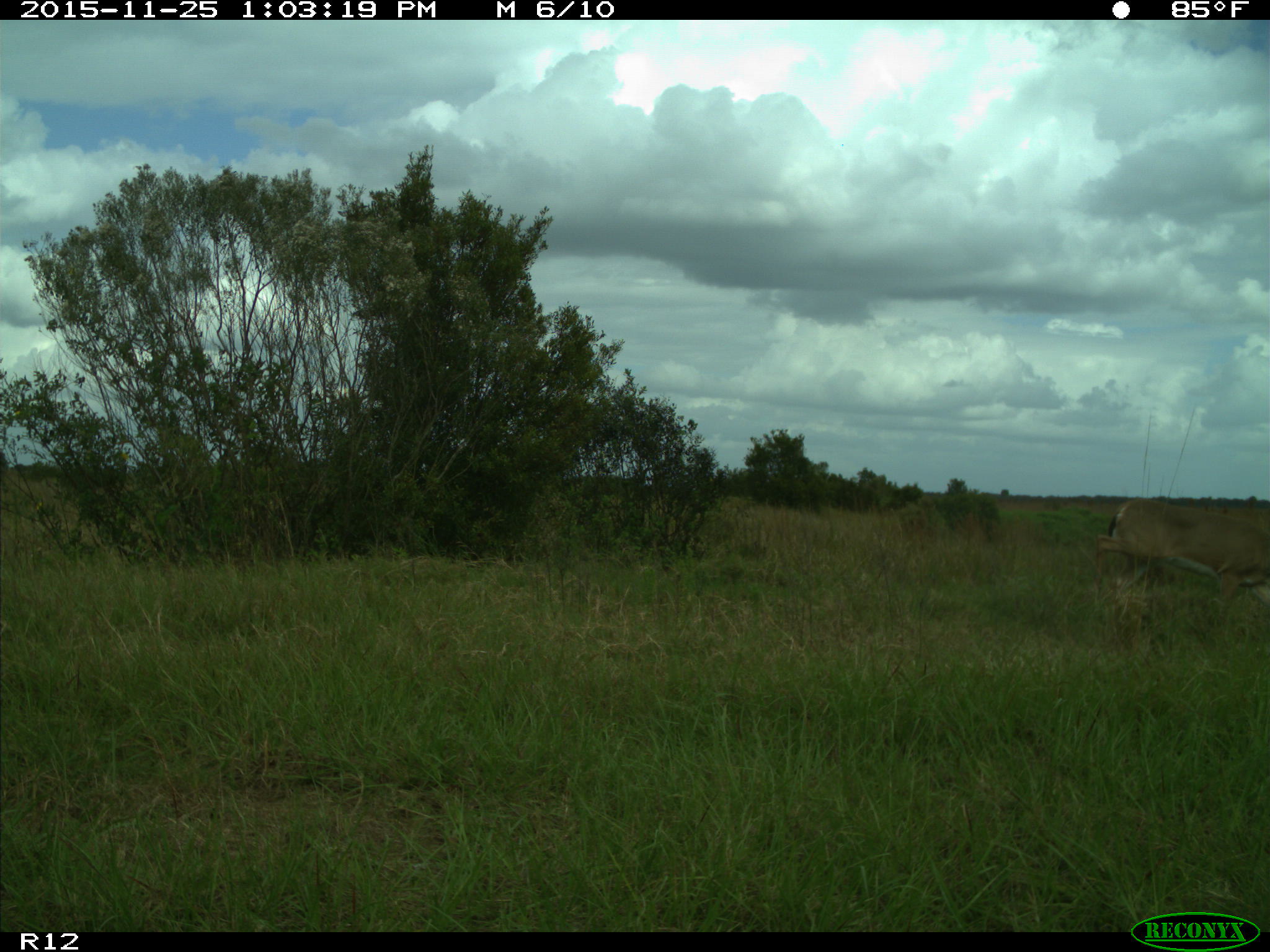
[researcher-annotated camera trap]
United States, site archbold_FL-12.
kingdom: Animalia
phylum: Chordata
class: Mammalia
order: Artiodactyla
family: Cervidae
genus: Odocoileus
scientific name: Odocoileus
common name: deer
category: unidentified deer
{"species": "unidentified deer (deer) (Odocoileus)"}